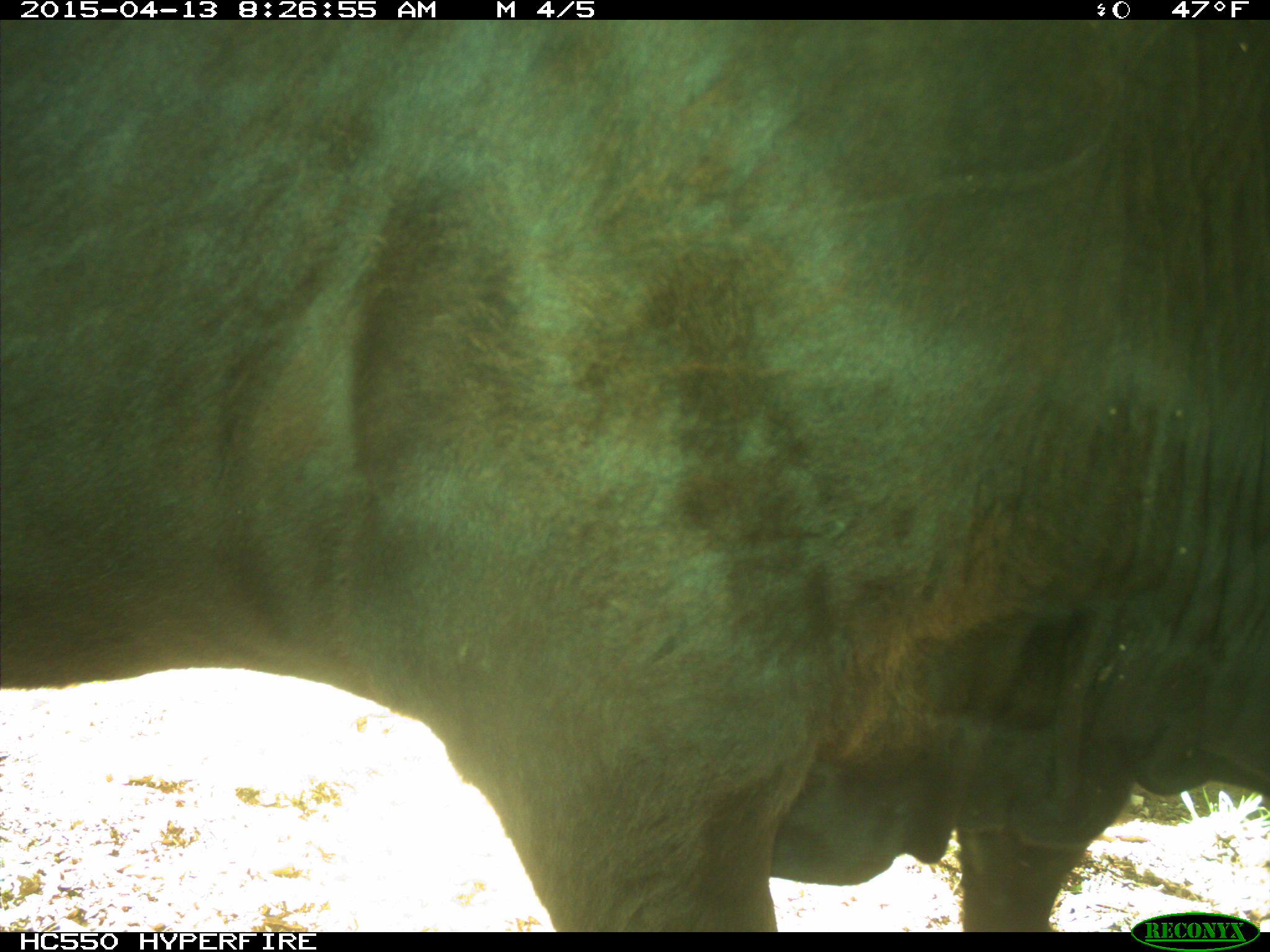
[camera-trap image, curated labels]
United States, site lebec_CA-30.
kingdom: Animalia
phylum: Chordata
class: Mammalia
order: Artiodactyla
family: Bovidae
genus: Bos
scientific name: Bos taurus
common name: domestic cow